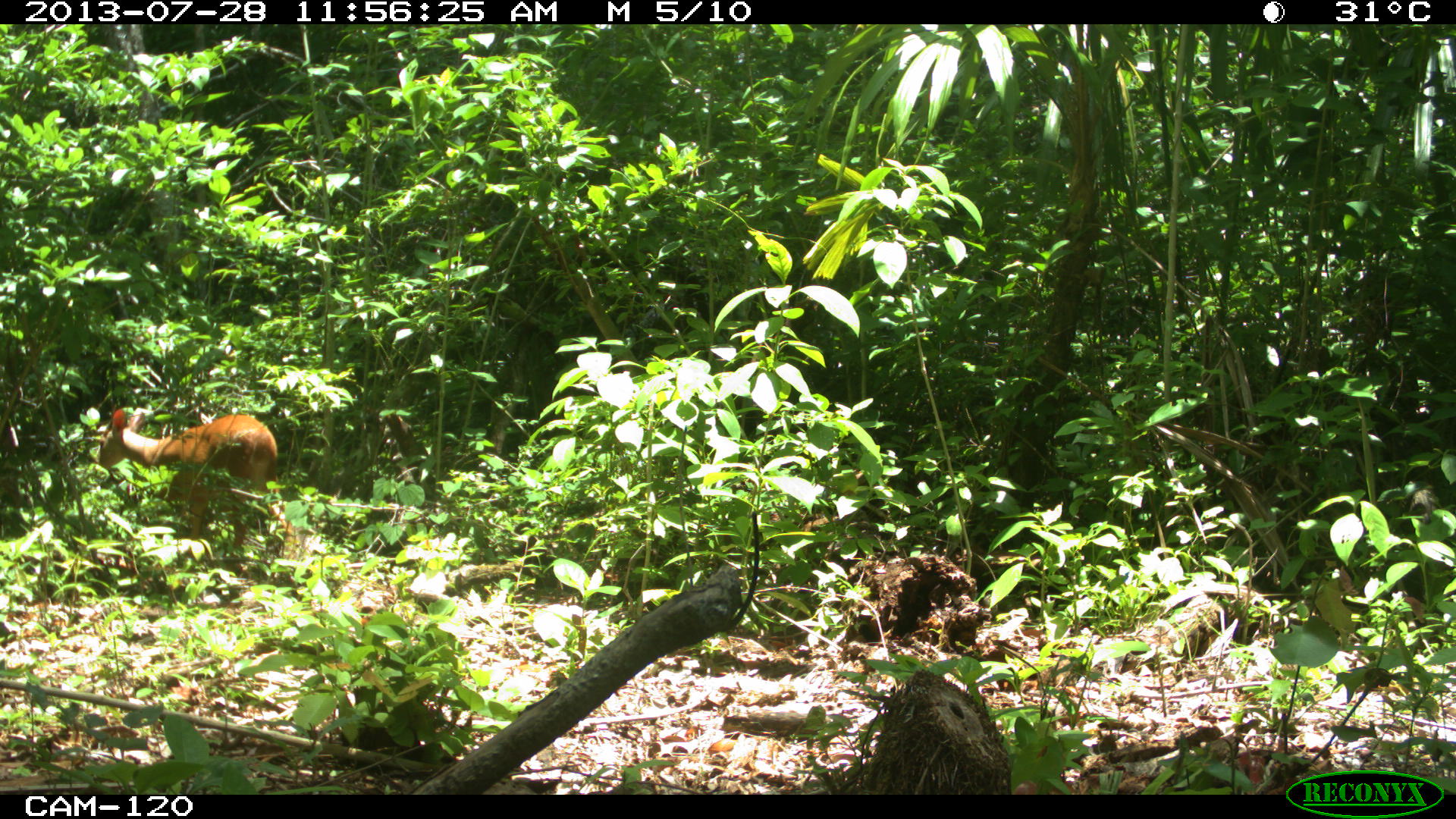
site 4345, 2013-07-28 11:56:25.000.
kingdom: Animalia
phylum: Chordata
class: Mammalia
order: Artiodactyla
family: Cervidae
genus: Mazama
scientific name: Mazama temama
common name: central american red brocket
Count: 1.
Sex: male.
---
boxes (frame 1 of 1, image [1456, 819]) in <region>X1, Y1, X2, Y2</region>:
mazama temama: <region>95, 407, 283, 556</region>